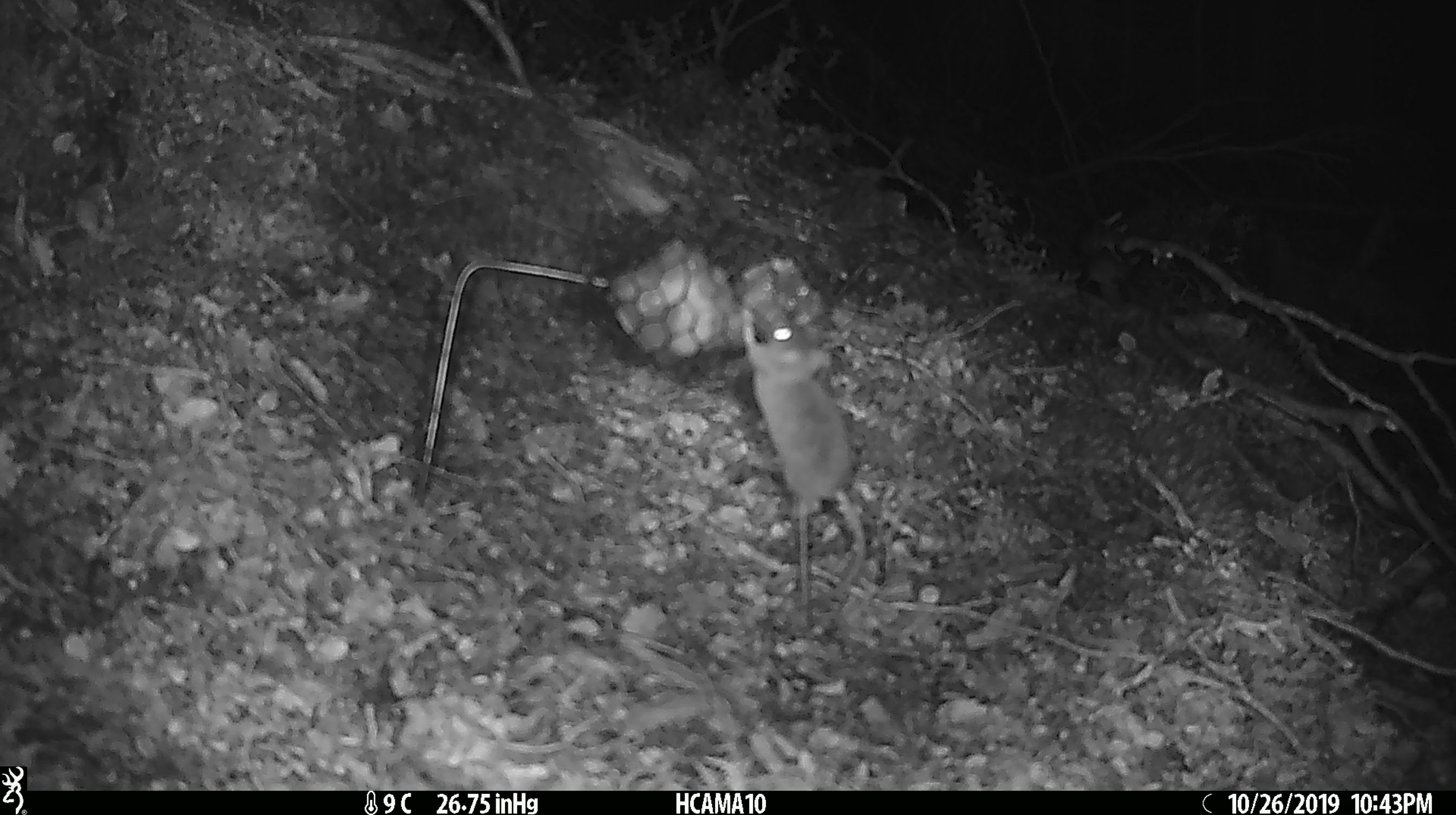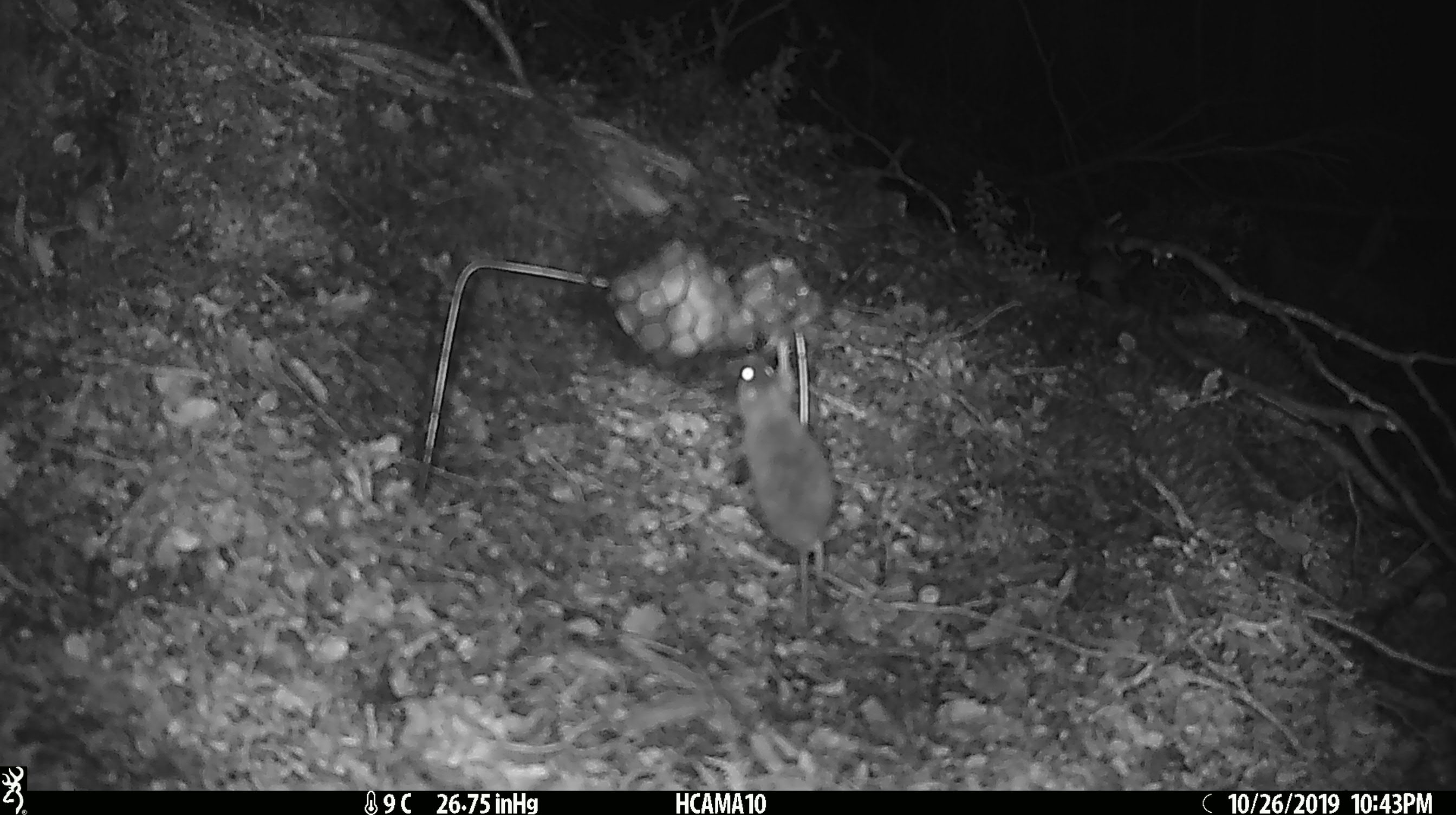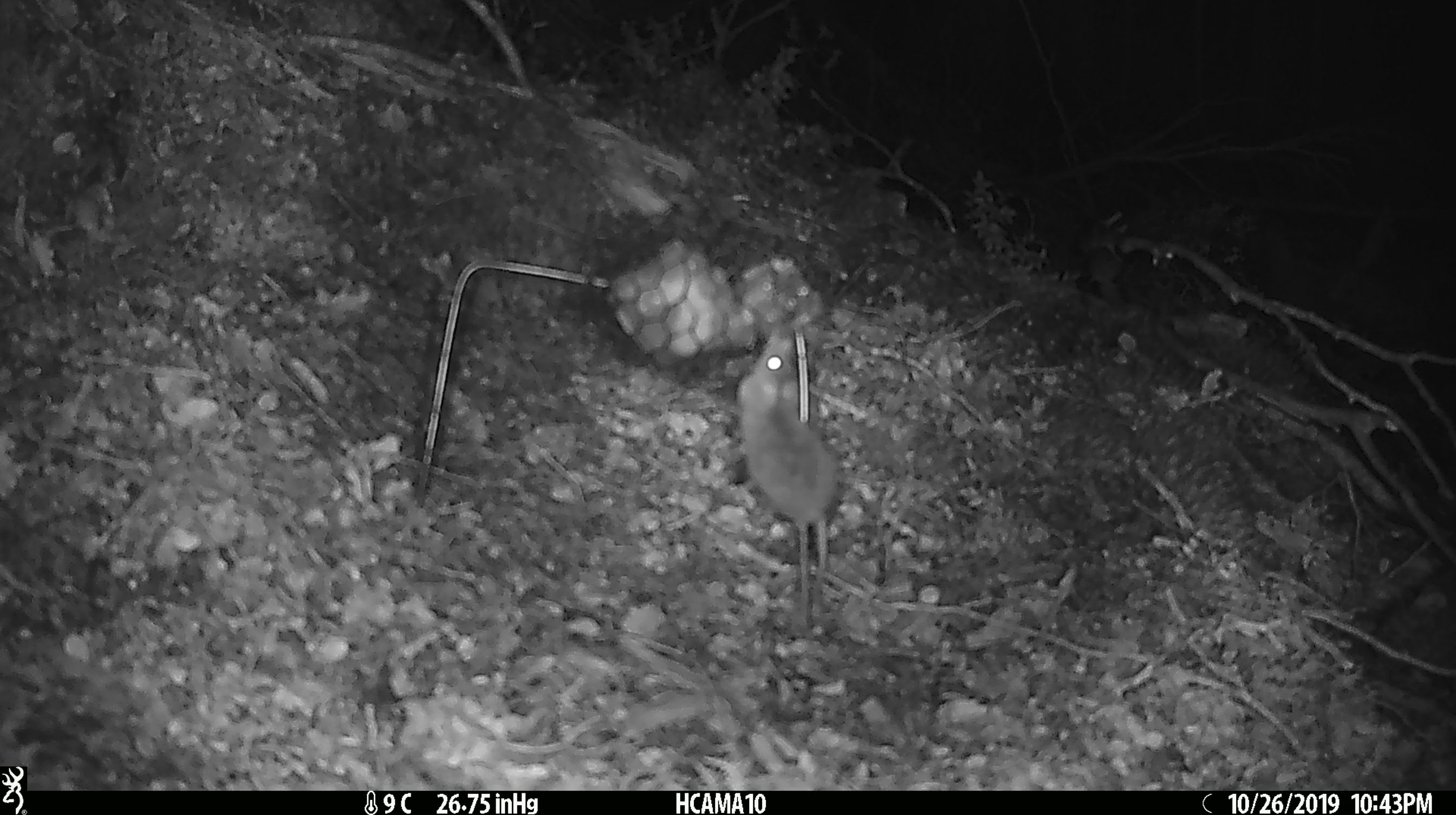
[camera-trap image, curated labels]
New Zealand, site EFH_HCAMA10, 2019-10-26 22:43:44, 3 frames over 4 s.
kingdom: Animalia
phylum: Chordata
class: Mammalia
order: Rodentia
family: Muridae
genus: Mus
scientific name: Mus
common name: mouse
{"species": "mouse (Mus)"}